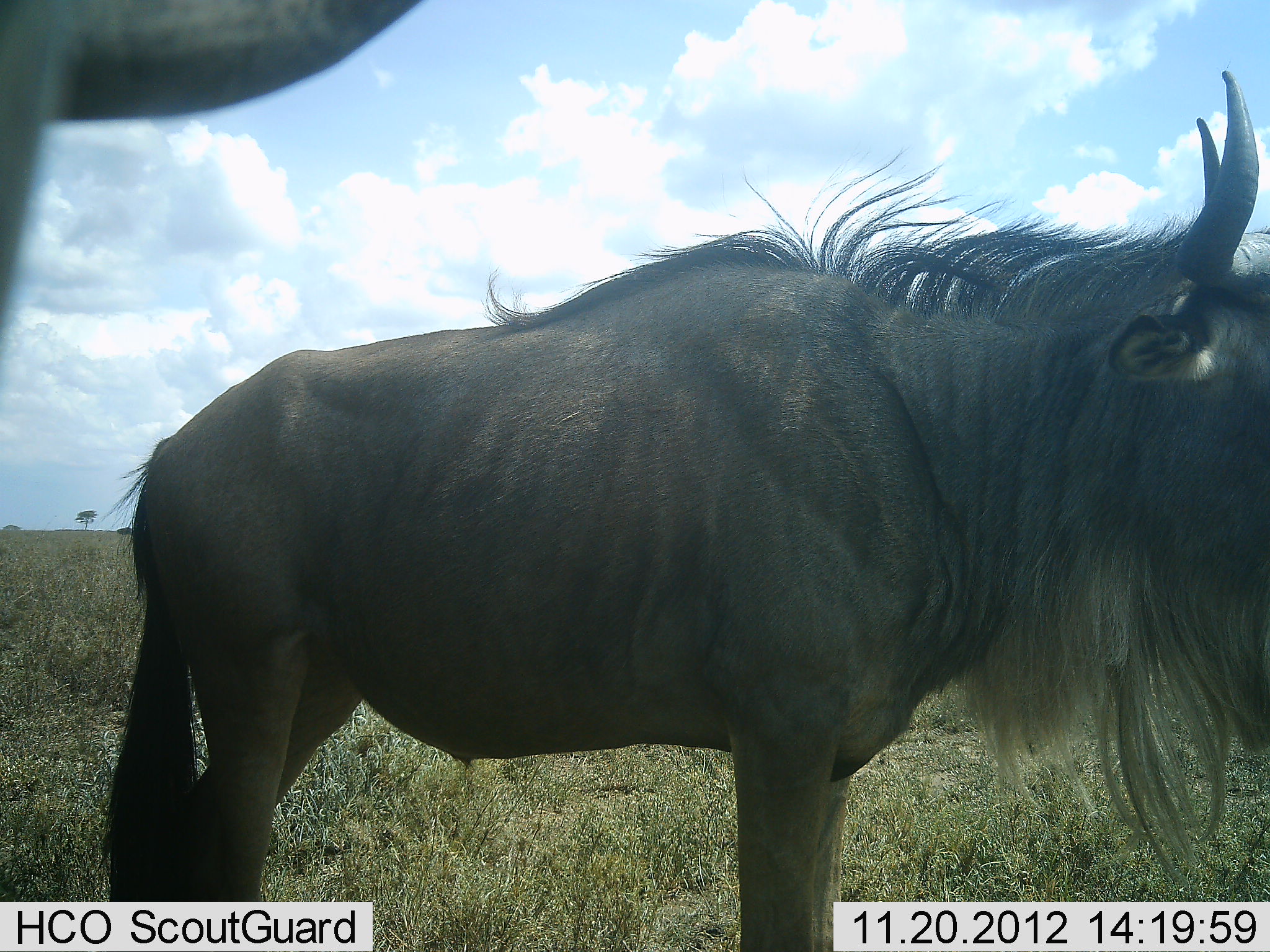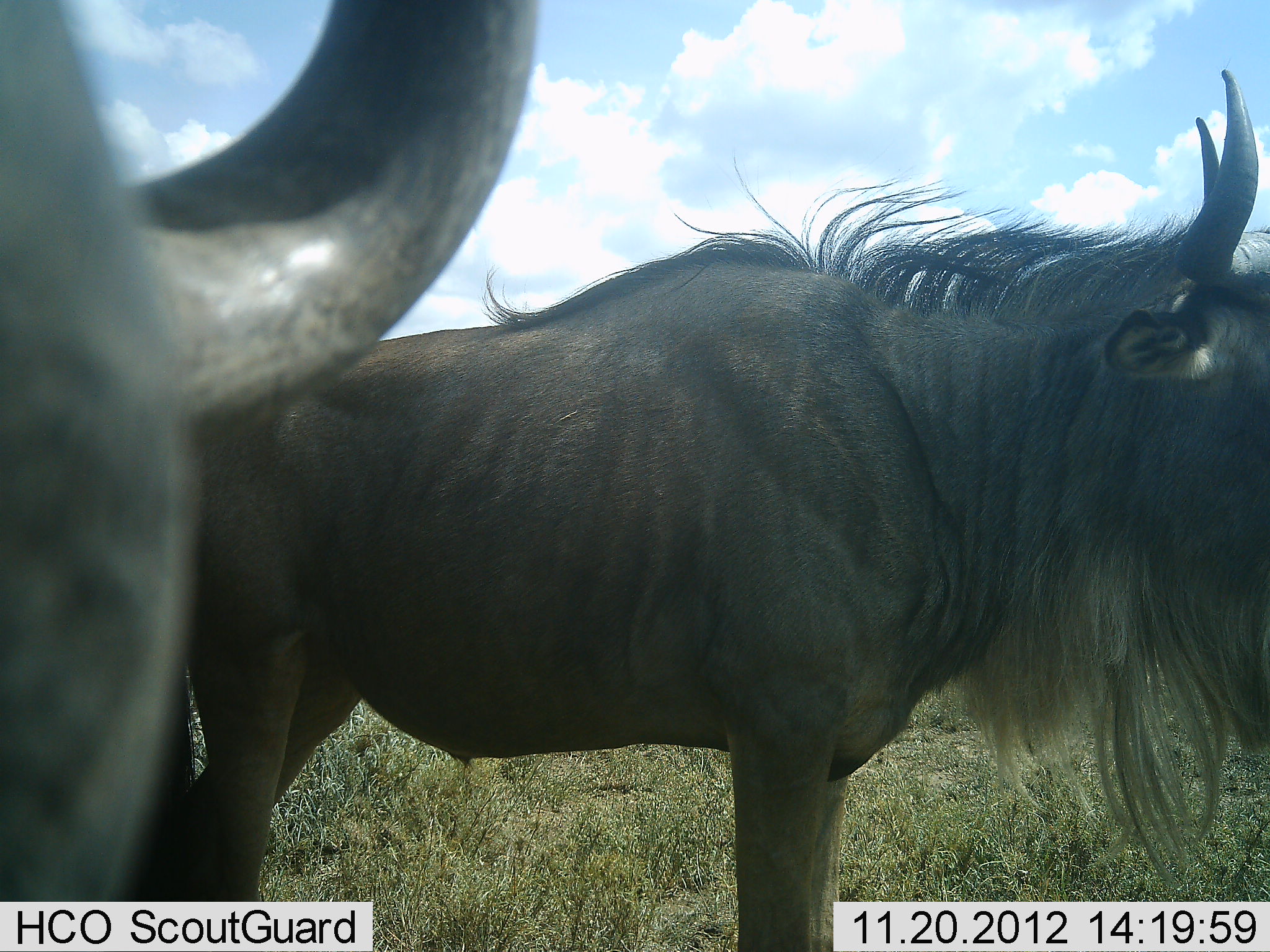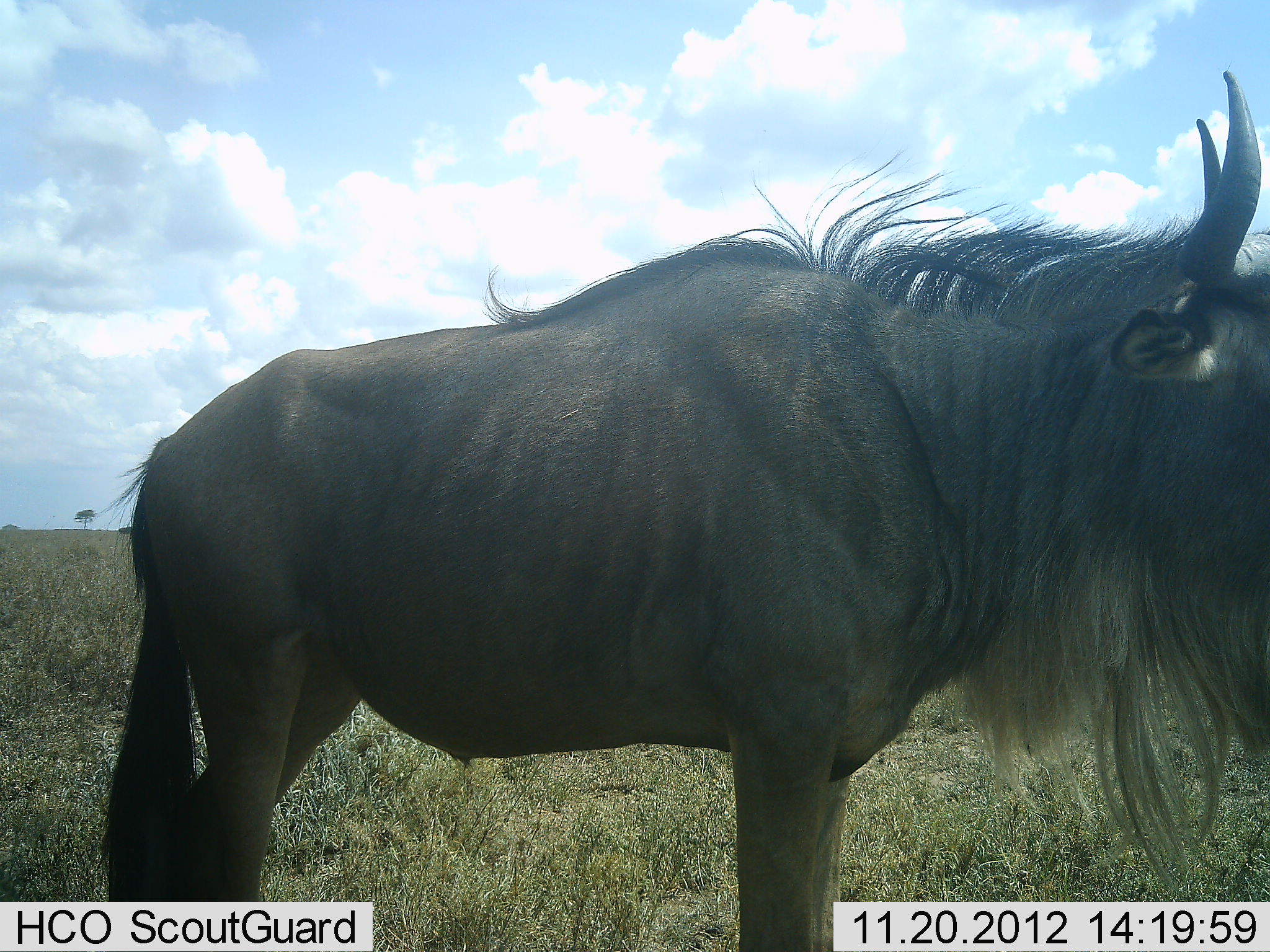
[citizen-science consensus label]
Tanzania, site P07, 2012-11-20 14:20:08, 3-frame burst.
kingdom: Animalia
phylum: Chordata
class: Mammalia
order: Artiodactyla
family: Bovidae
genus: Connochaetes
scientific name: Connochaetes taurinus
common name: blue wildebeest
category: wildebeest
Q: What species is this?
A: Wildebeest (blue wildebeest) (Connochaetes taurinus).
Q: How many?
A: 2.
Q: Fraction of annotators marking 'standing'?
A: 90%.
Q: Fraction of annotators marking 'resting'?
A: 0%.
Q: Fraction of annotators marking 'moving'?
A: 20%.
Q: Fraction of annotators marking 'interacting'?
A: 0%.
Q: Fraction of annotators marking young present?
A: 0%.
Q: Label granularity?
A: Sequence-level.